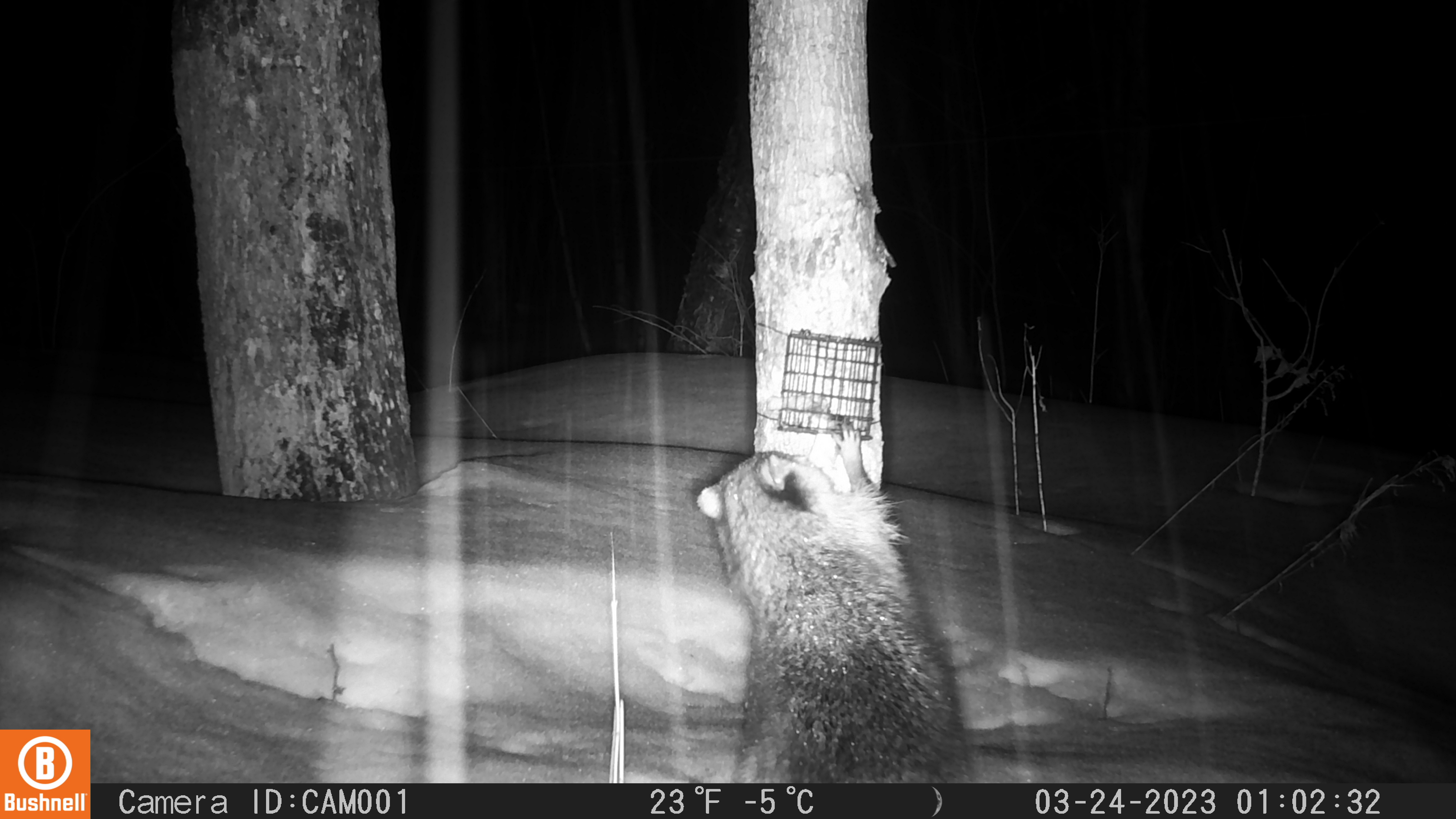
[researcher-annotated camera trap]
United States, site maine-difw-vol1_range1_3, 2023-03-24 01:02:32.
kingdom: Animalia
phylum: Chordata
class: Mammalia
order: Carnivora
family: Procyonidae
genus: Procyon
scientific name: Procyon lotor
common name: raccoon